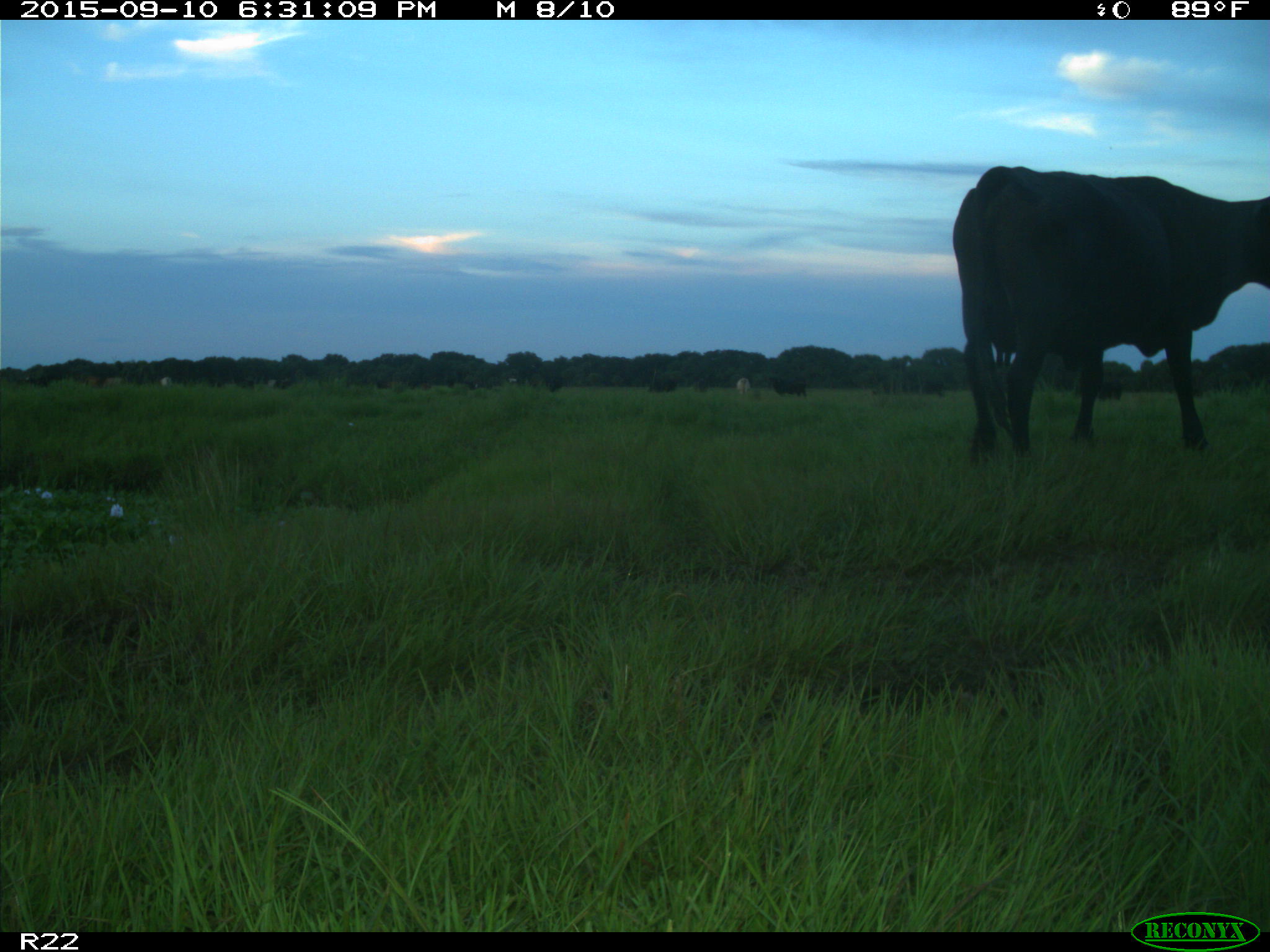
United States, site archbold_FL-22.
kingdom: Animalia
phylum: Chordata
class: Mammalia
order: Artiodactyla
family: Bovidae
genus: Bos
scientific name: Bos taurus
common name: domestic cow